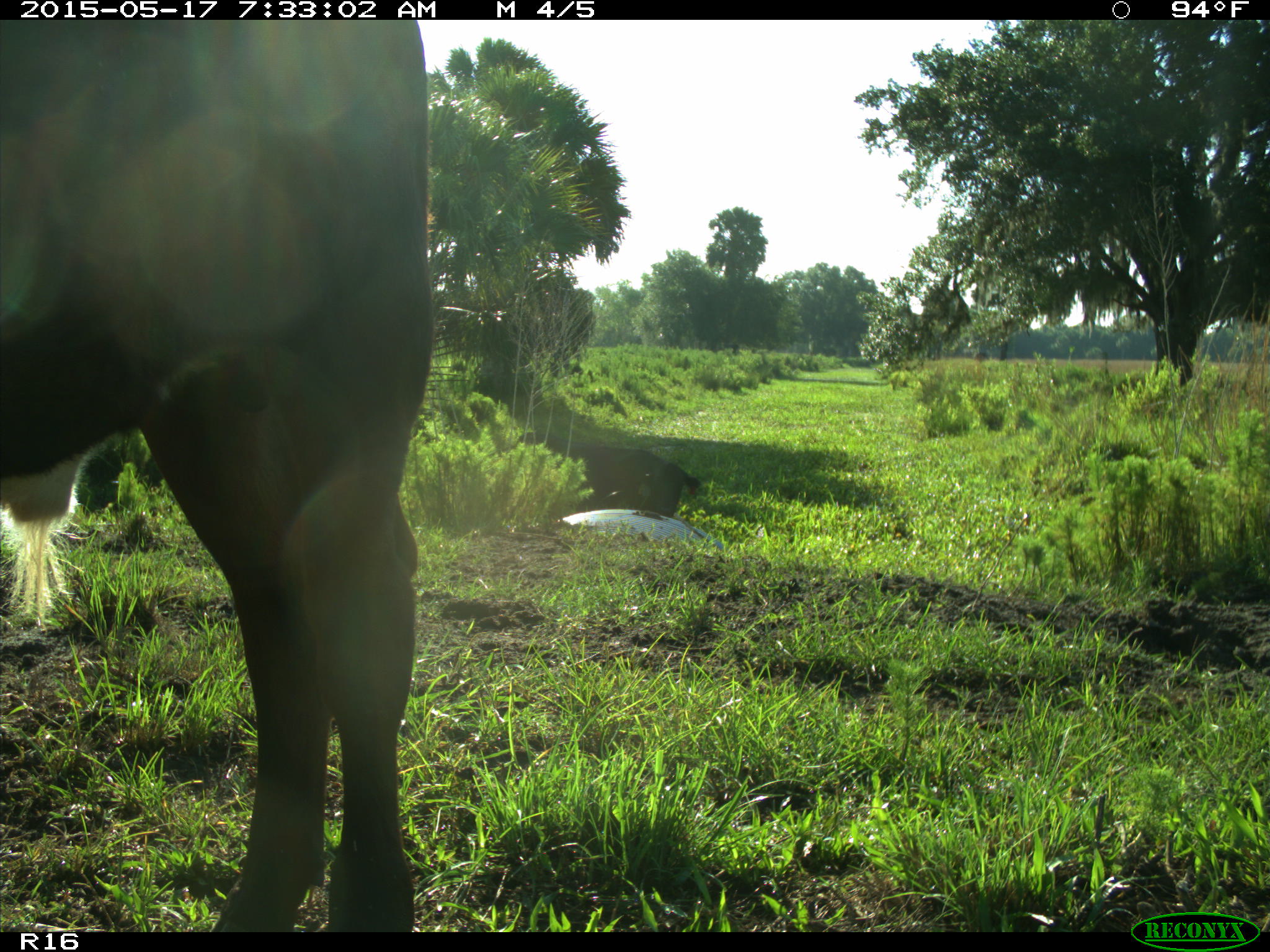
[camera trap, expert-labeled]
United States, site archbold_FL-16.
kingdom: Animalia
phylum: Chordata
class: Mammalia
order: Artiodactyla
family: Bovidae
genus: Bos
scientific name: Bos taurus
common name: domestic cow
Bos taurus (domestic cow).